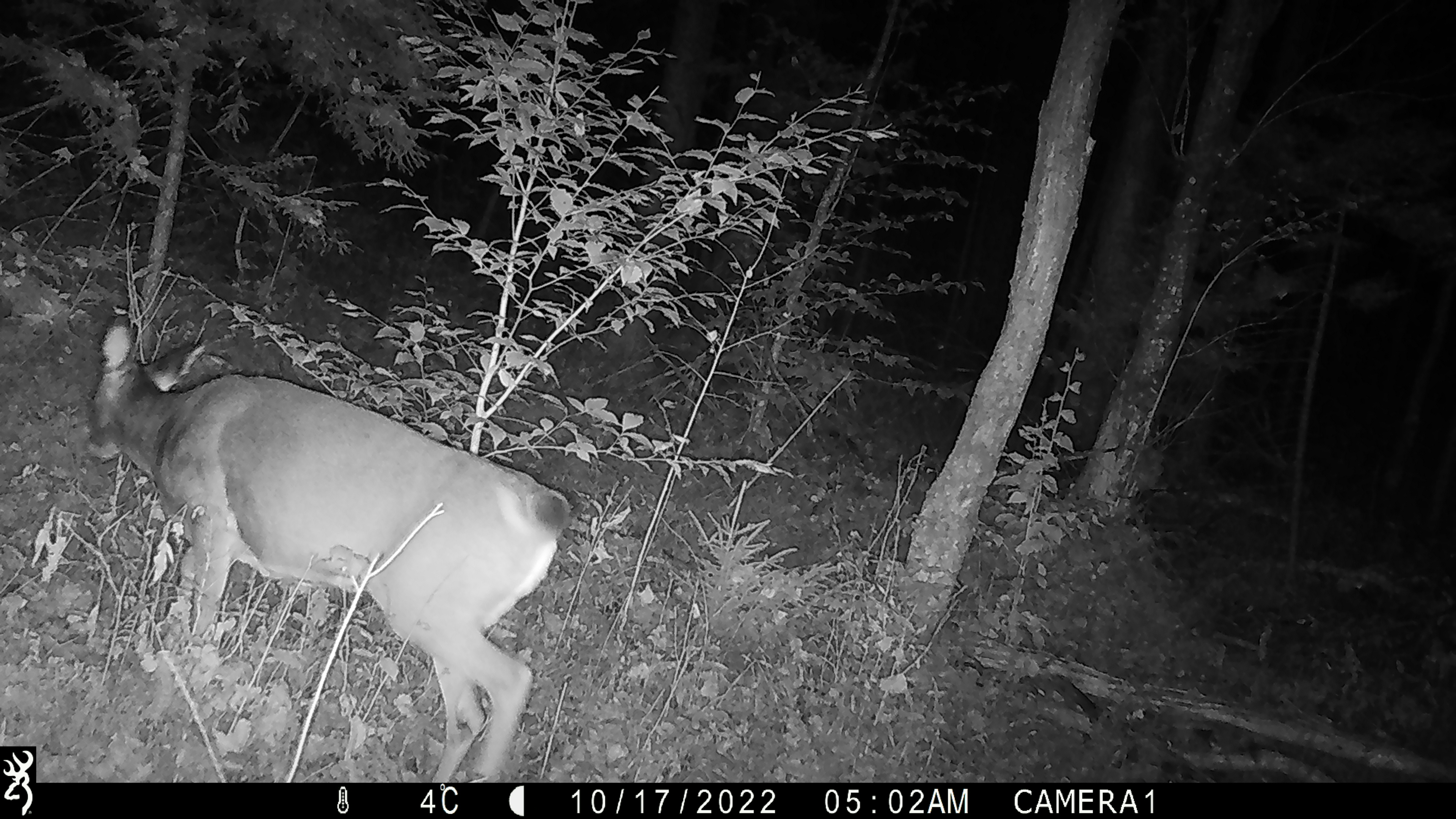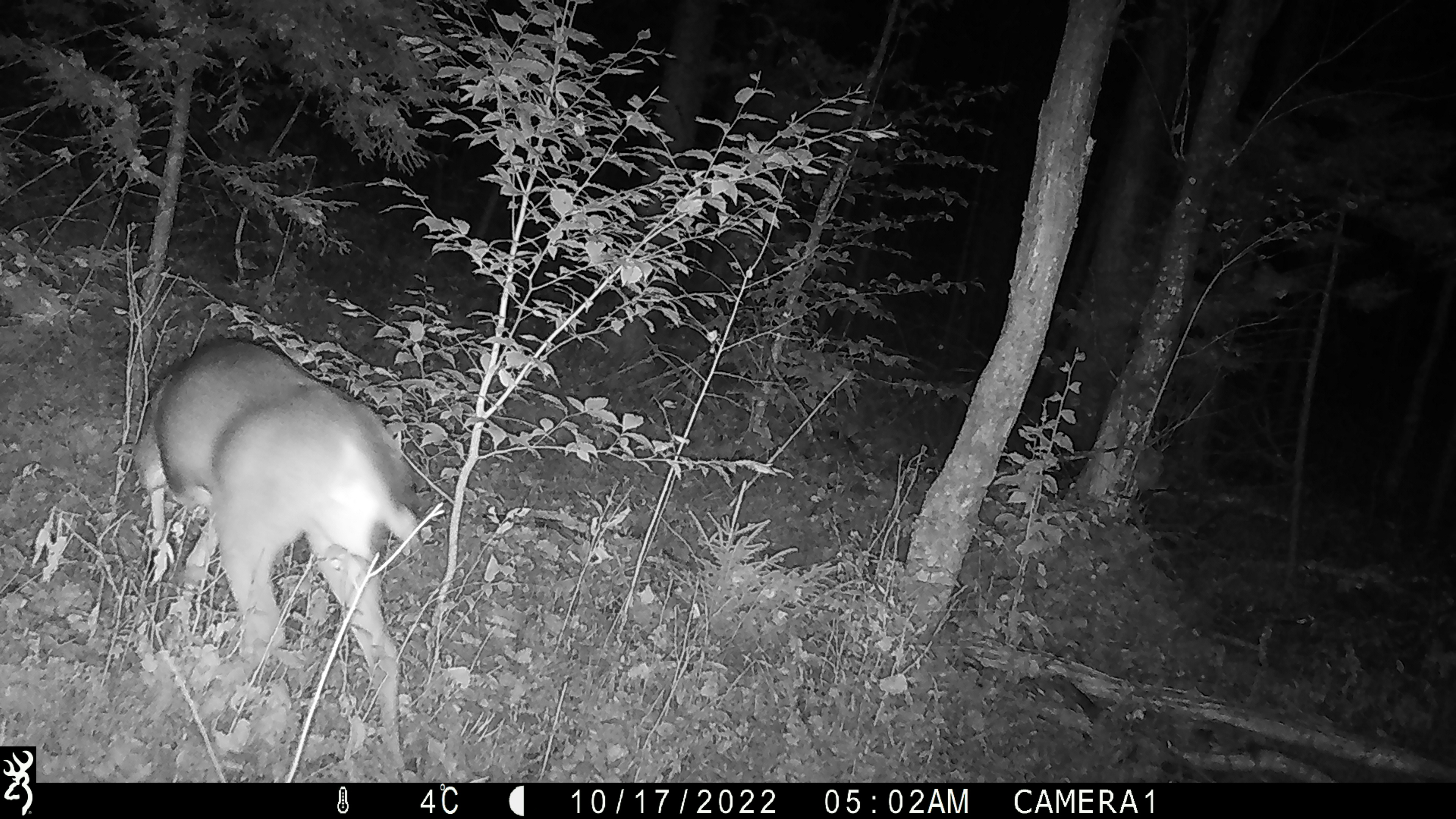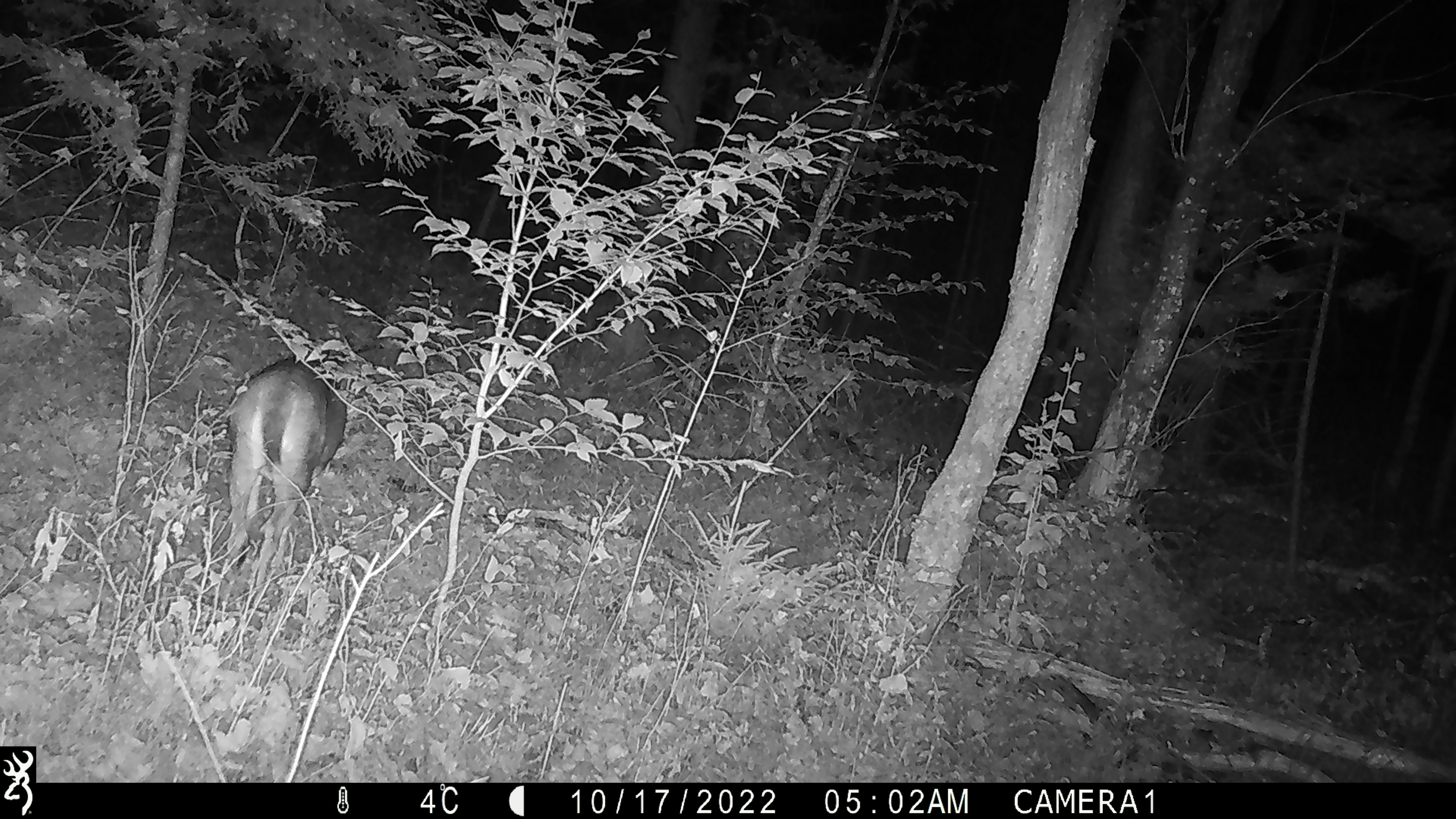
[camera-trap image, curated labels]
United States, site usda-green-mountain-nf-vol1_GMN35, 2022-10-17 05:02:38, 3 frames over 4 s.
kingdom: Animalia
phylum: Chordata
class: Mammalia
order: Artiodactyla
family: Cervidae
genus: Odocoileus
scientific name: Odocoileus virginianus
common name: white-tailed deer